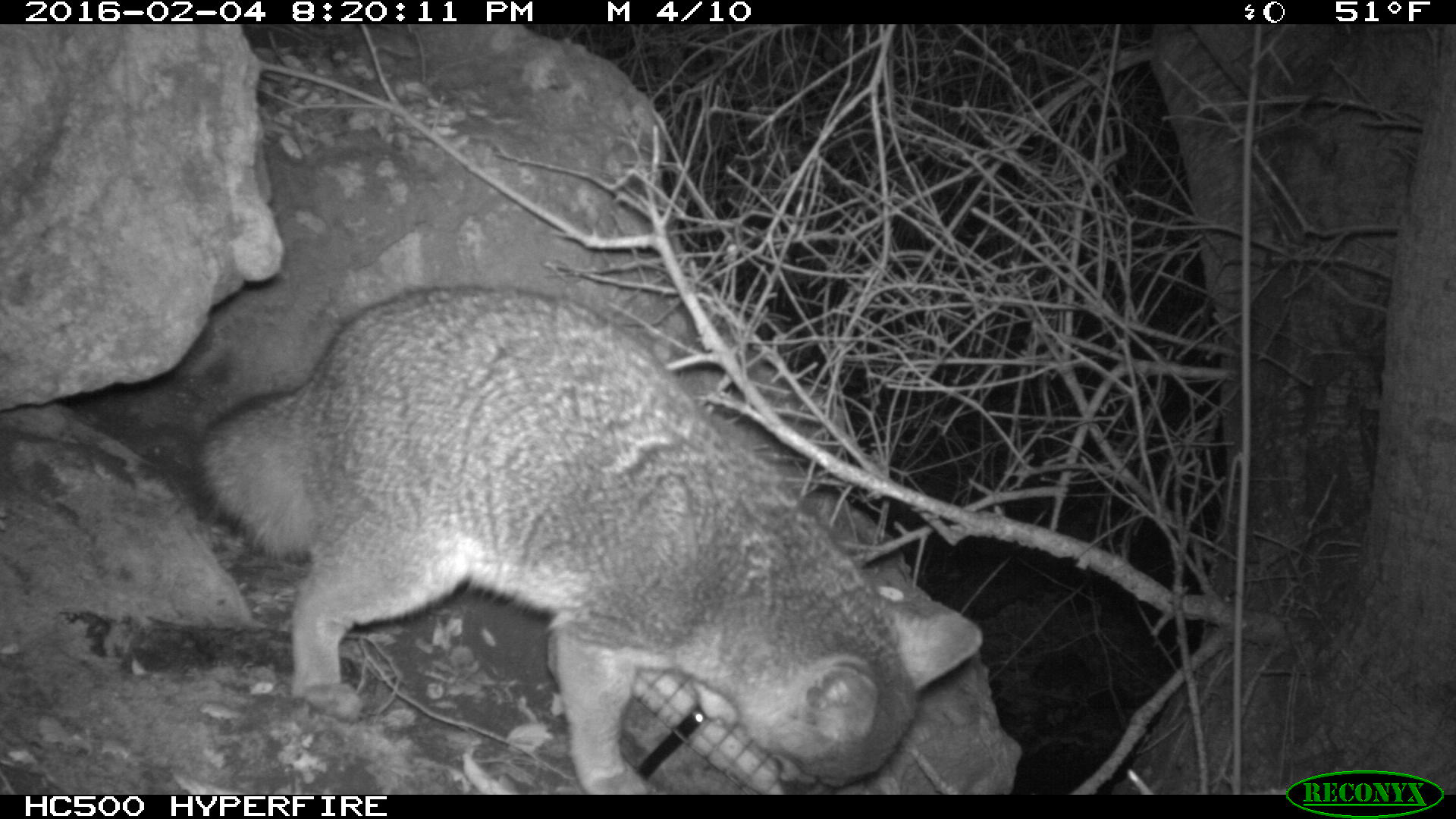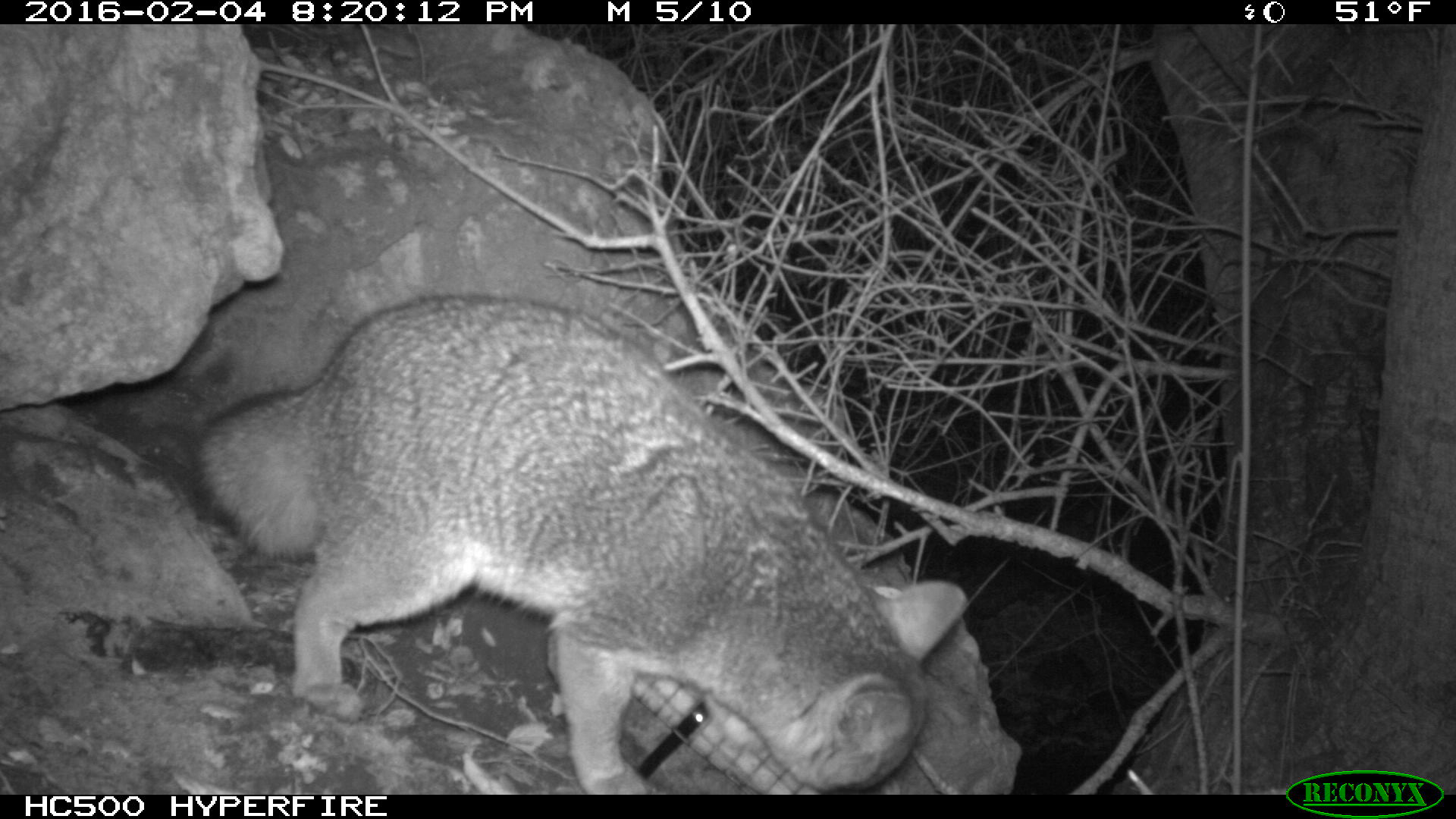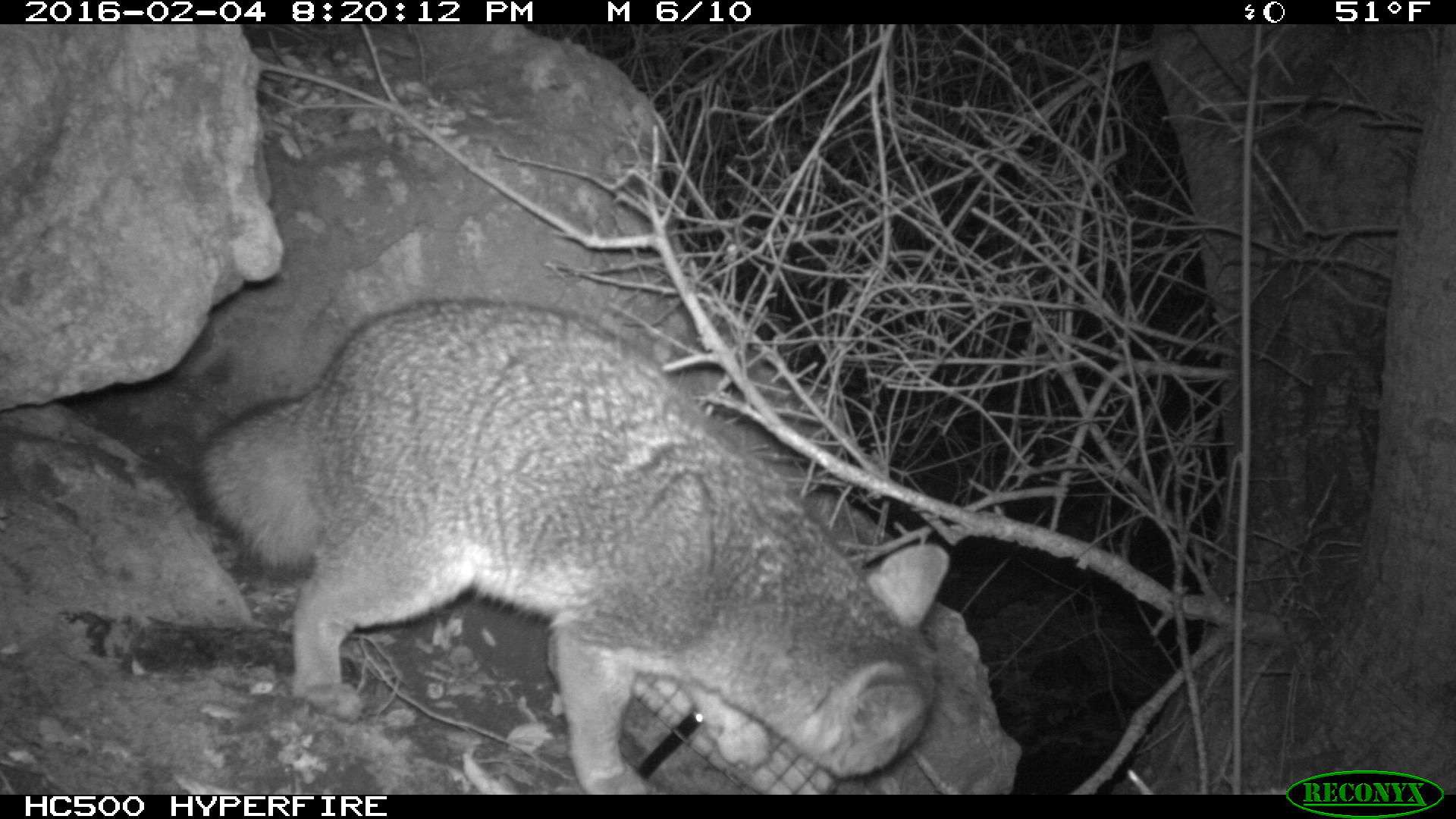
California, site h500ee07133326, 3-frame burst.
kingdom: Animalia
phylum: Chordata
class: Mammalia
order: Carnivora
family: Canidae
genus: Urocyon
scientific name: Urocyon littoralis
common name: island fox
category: fox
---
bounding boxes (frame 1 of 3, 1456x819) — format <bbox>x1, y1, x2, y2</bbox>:
fox: <bbox>196, 284, 981, 794</bbox>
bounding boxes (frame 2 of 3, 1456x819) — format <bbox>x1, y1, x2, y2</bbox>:
fox: <bbox>184, 291, 965, 792</bbox>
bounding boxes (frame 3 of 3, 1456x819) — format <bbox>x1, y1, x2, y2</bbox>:
fox: <bbox>192, 296, 948, 795</bbox>